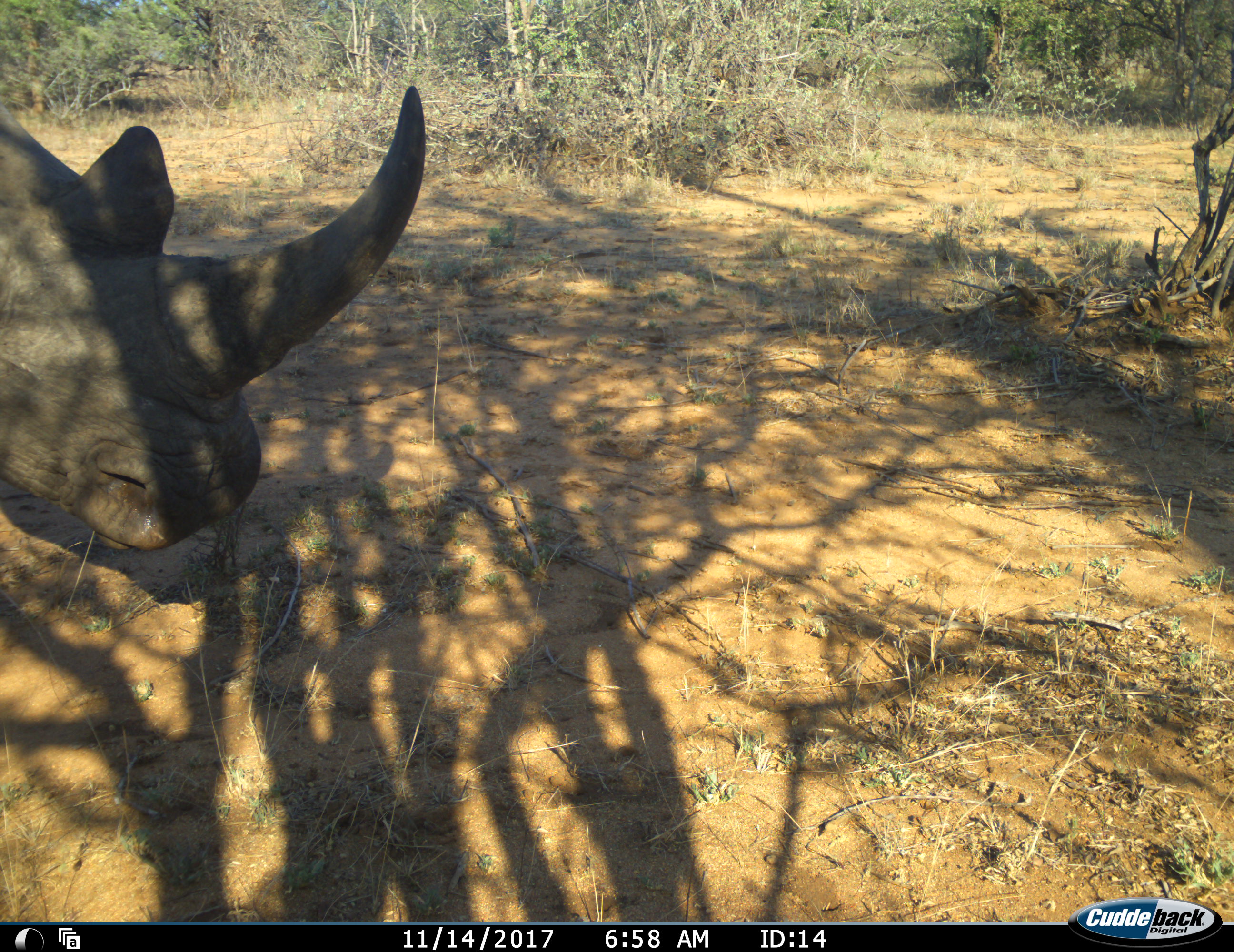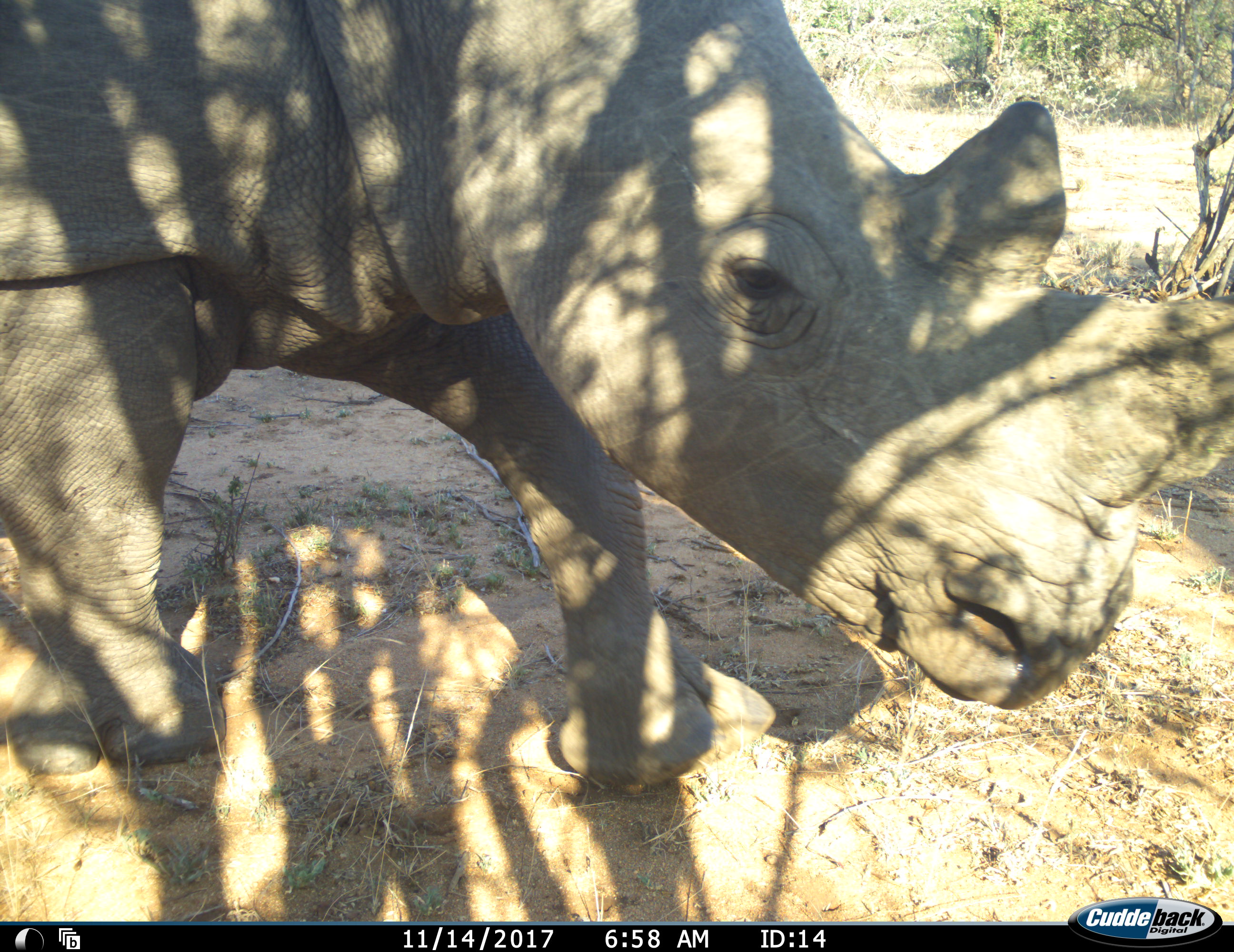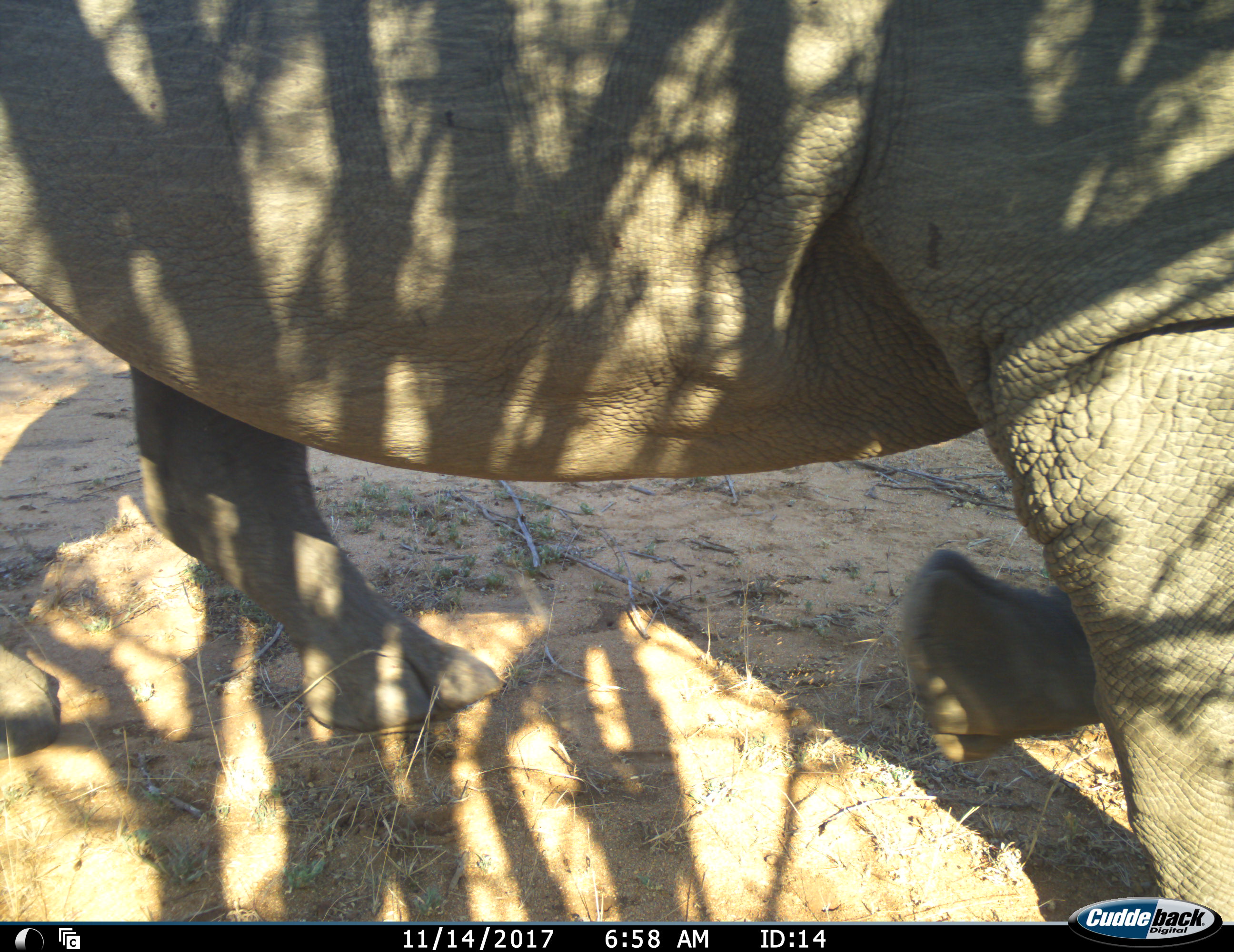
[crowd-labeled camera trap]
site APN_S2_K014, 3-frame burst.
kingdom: Animalia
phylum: Chordata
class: Mammalia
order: Perissodactyla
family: Rhinocerotidae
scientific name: Rhinocerotidae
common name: unknown rhinoceros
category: rhinocerosunknown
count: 1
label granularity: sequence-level